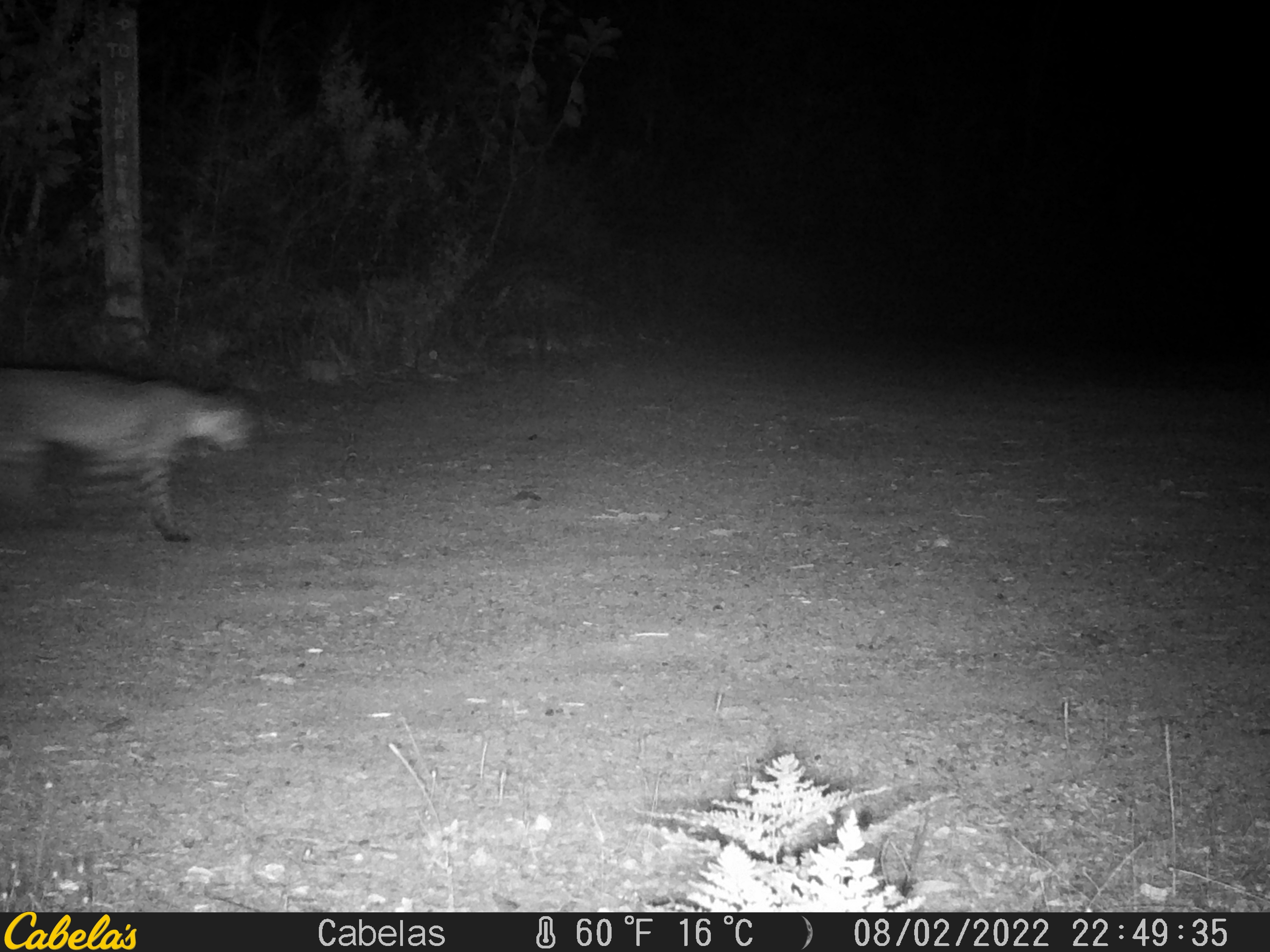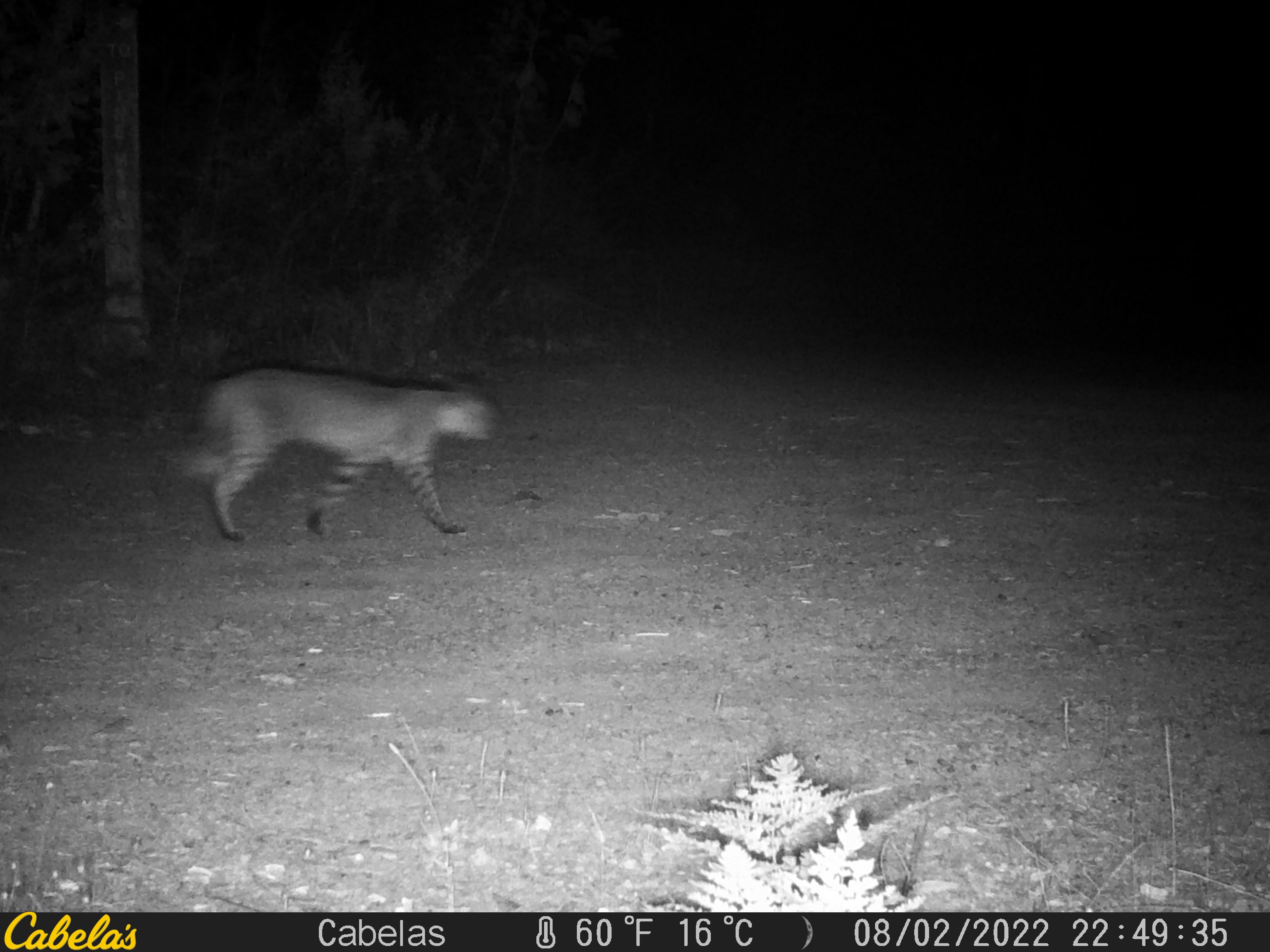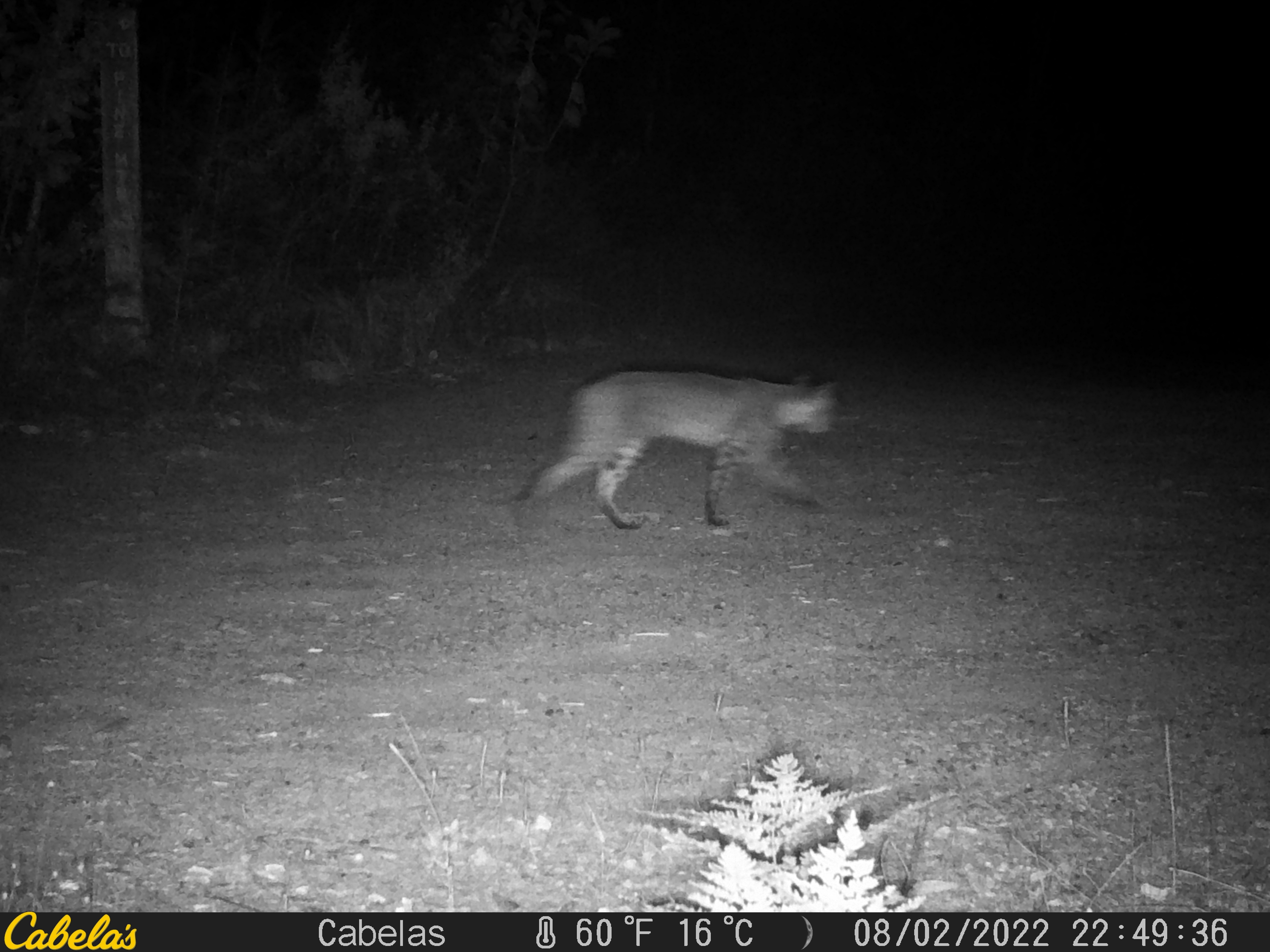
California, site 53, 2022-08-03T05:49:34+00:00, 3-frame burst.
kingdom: Animalia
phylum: Chordata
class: Mammalia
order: Carnivora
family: Felidae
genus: Lynx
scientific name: Lynx rufus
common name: bobcat